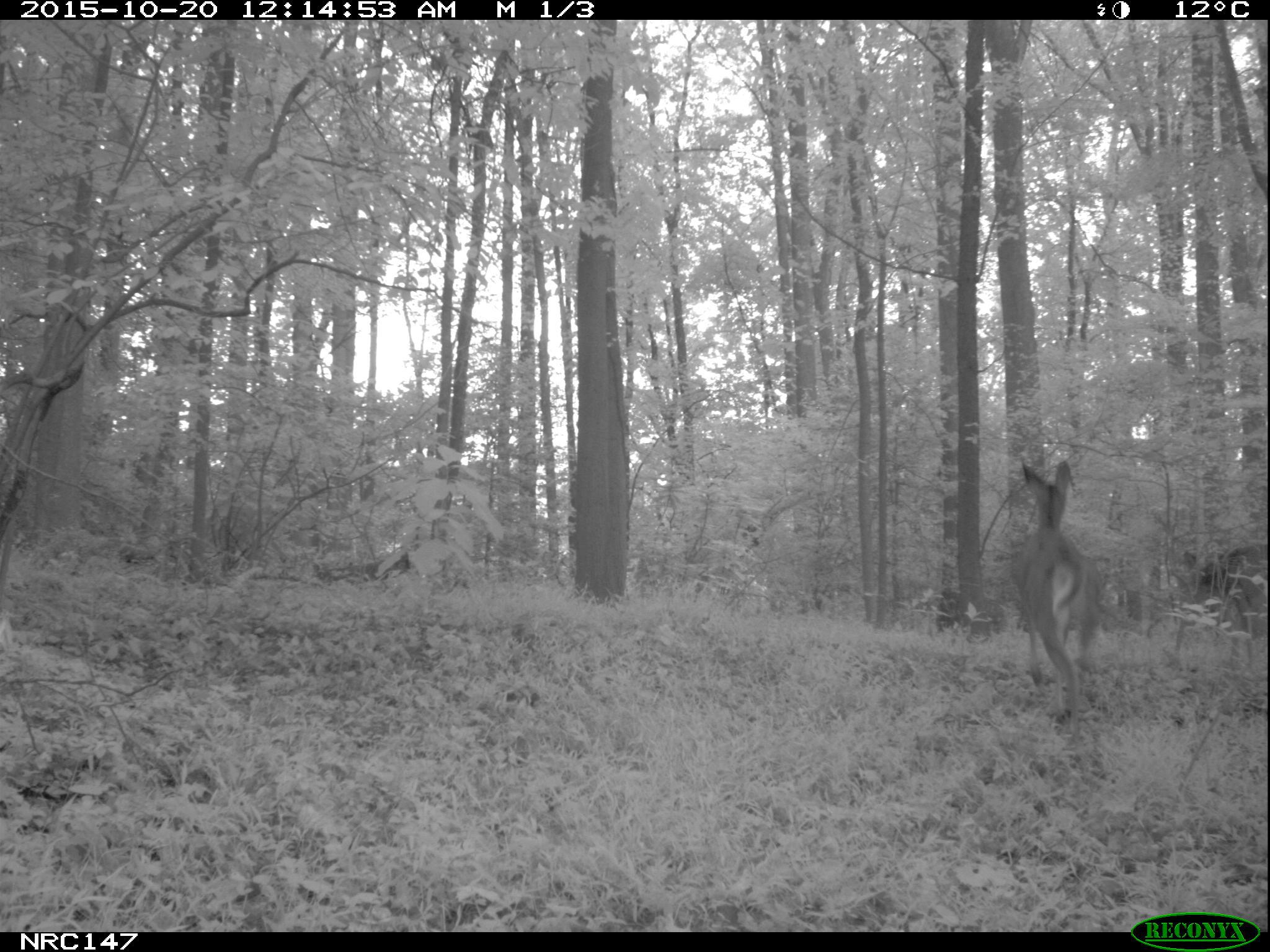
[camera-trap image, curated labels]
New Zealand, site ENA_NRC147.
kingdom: Animalia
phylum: Chordata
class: Mammalia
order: Artiodactyla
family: Cervidae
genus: Odocoileus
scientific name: Odocoileus virginianus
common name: white-tailed deer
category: white tailed deer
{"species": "white tailed deer (white-tailed deer) (Odocoileus virginianus)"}